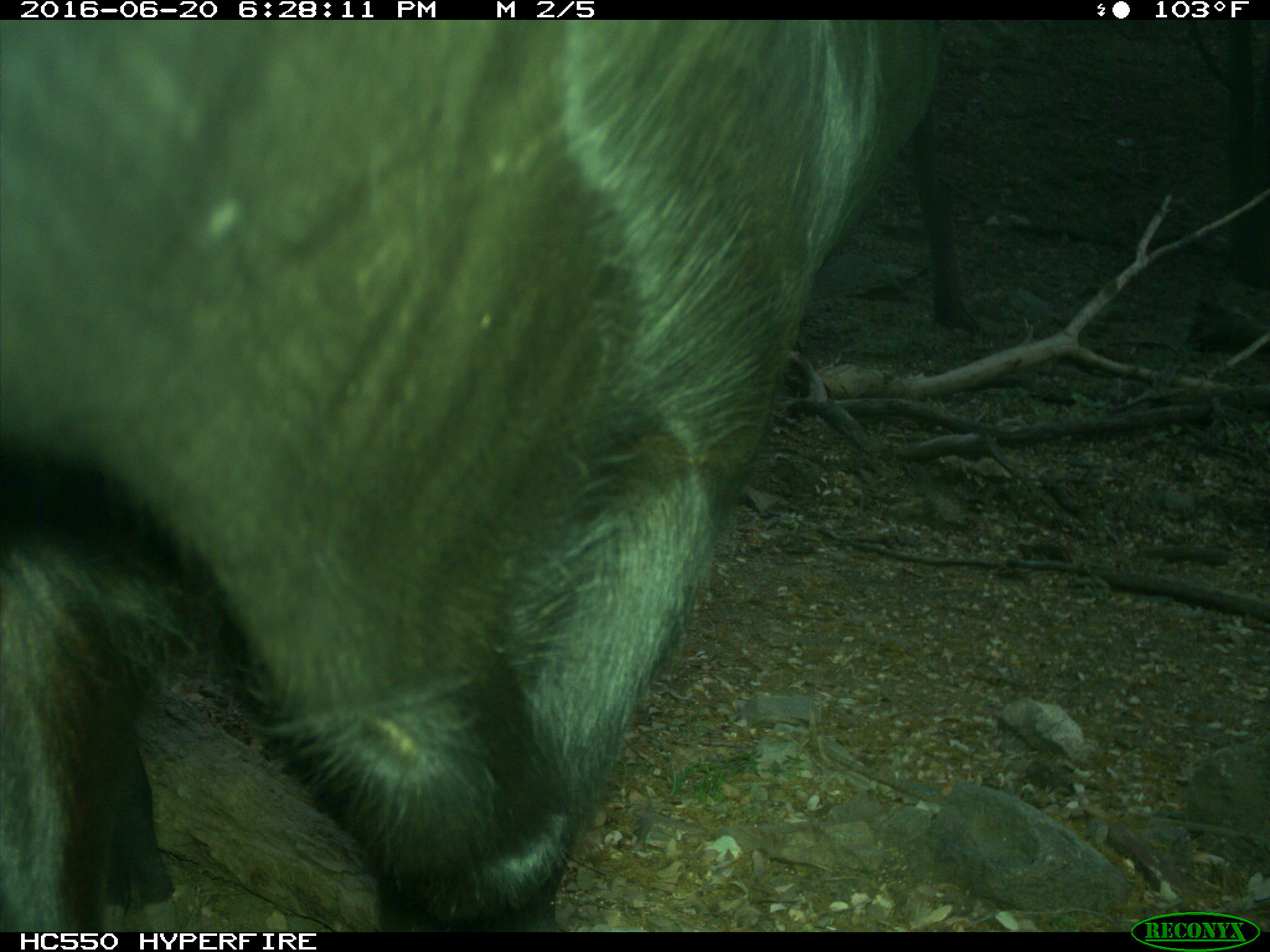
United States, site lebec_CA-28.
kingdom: Animalia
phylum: Chordata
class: Mammalia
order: Artiodactyla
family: Bovidae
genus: Bos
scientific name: Bos taurus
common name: domestic cow